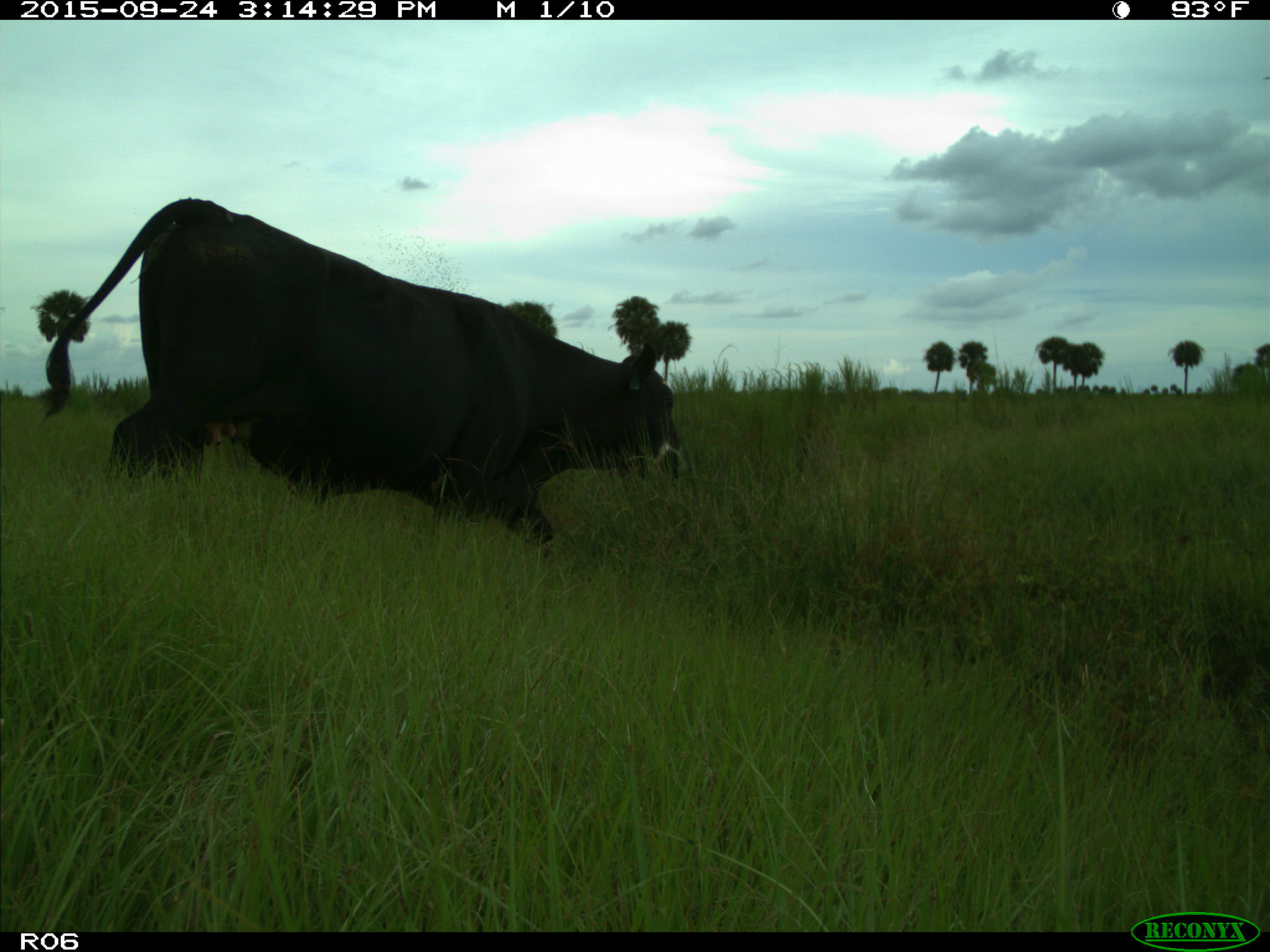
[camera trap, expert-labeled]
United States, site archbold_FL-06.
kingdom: Animalia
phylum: Chordata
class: Mammalia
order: Artiodactyla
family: Bovidae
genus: Bos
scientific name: Bos taurus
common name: domestic cow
Bos taurus (domestic cow).